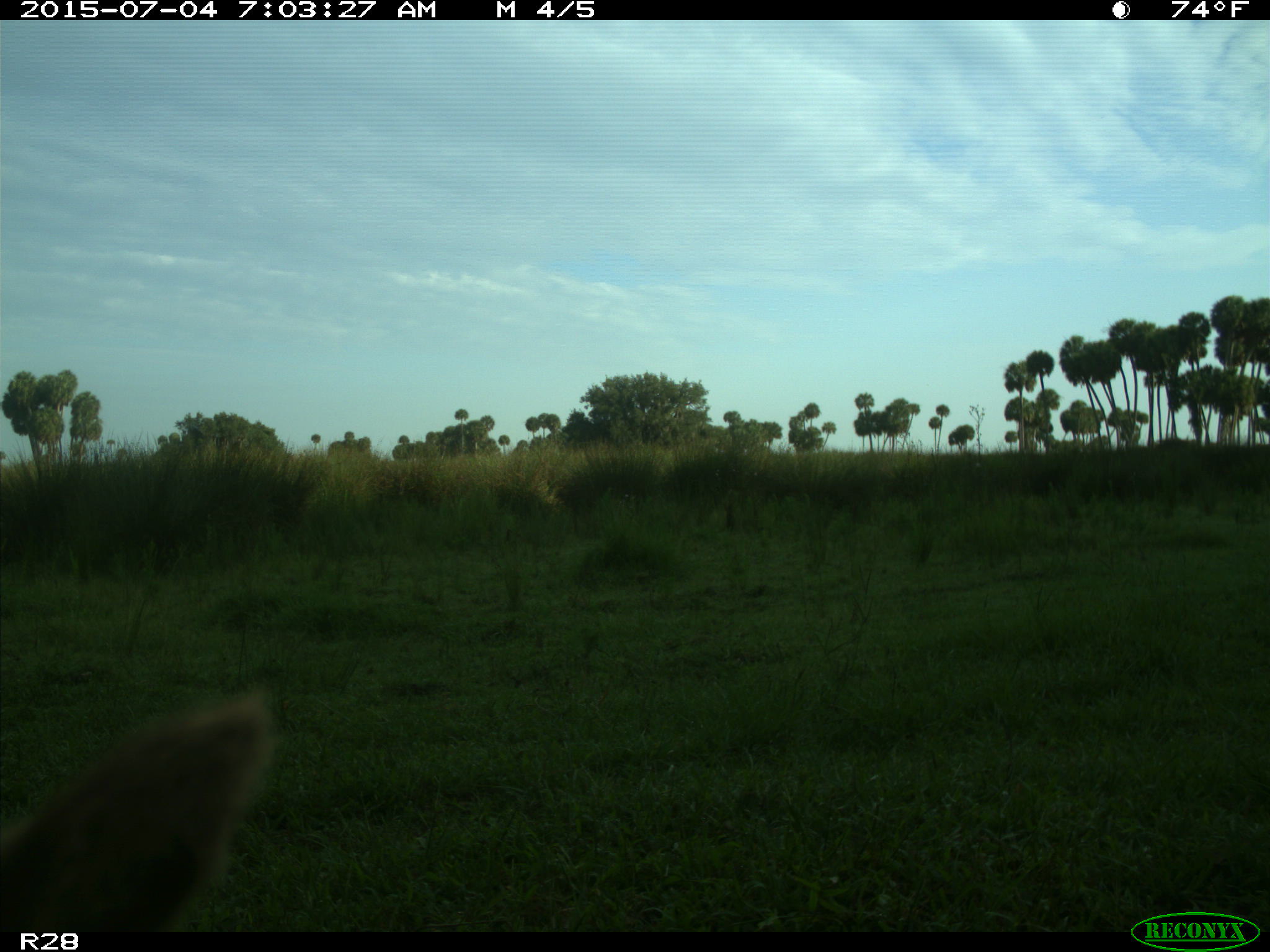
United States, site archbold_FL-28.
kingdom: Animalia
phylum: Chordata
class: Mammalia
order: Artiodactyla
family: Bovidae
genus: Bos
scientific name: Bos taurus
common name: domestic cow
Bos taurus (domestic cow).